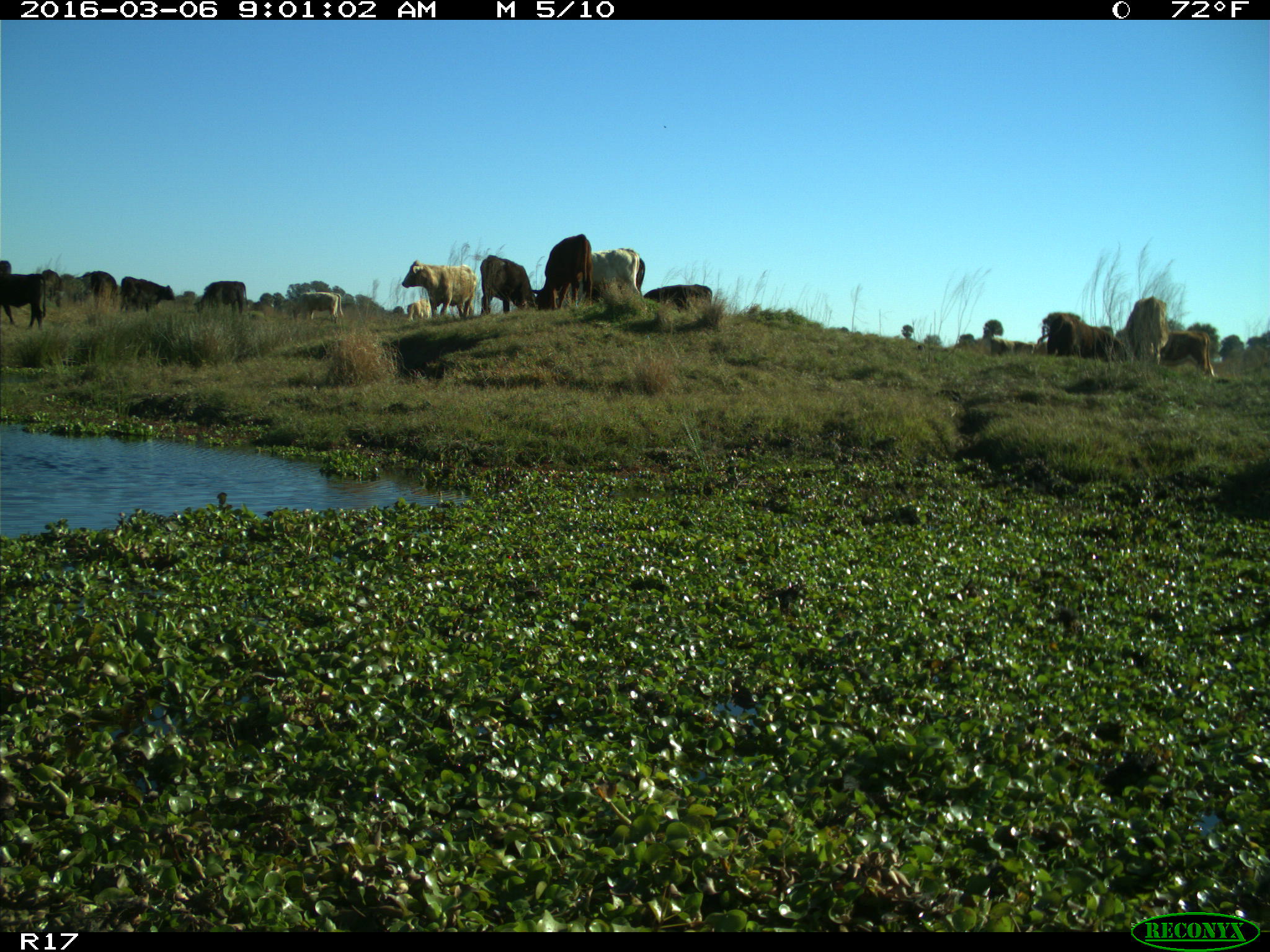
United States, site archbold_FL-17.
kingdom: Animalia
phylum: Chordata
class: Mammalia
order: Artiodactyla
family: Bovidae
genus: Bos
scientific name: Bos taurus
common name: domestic cow